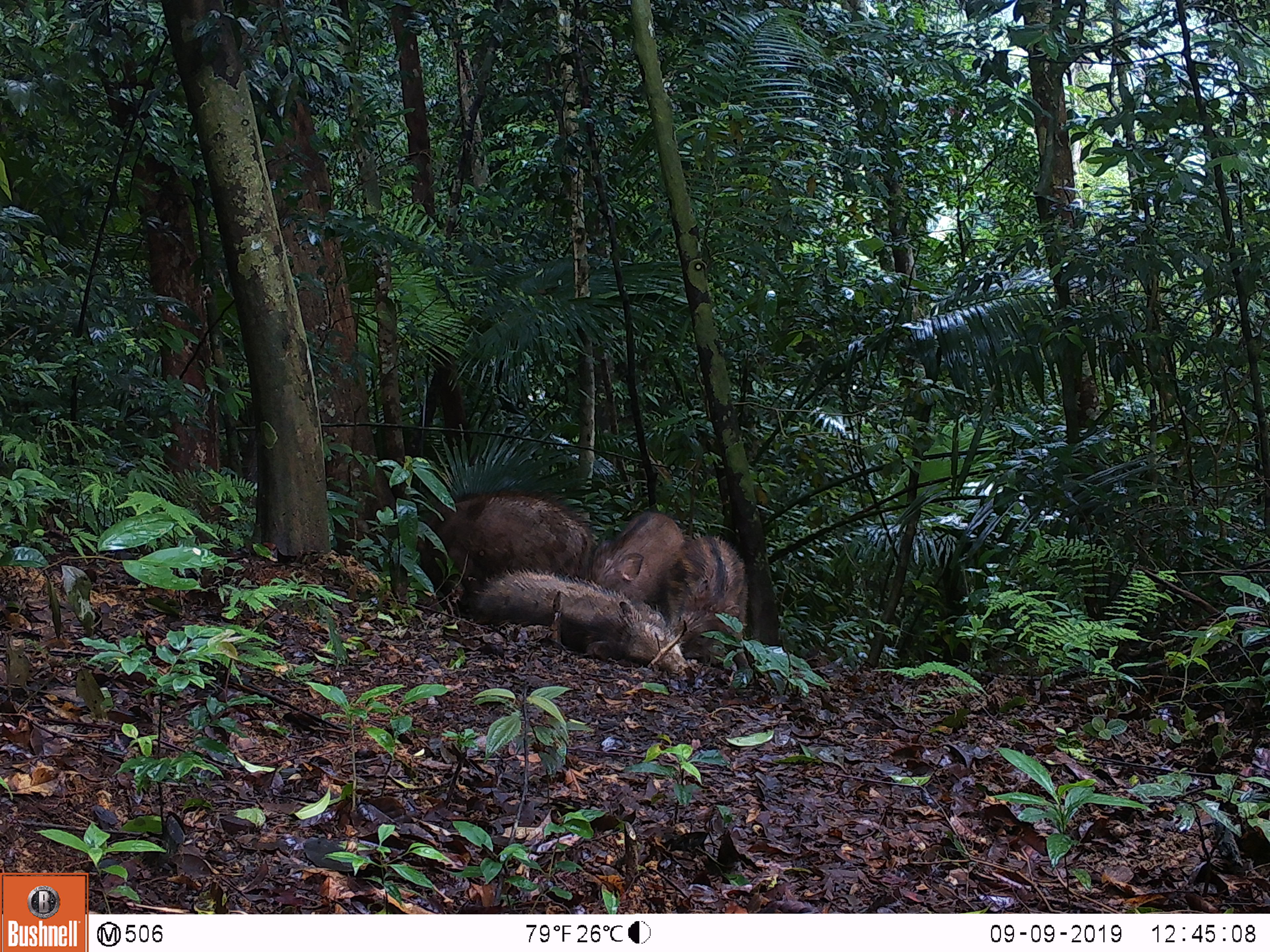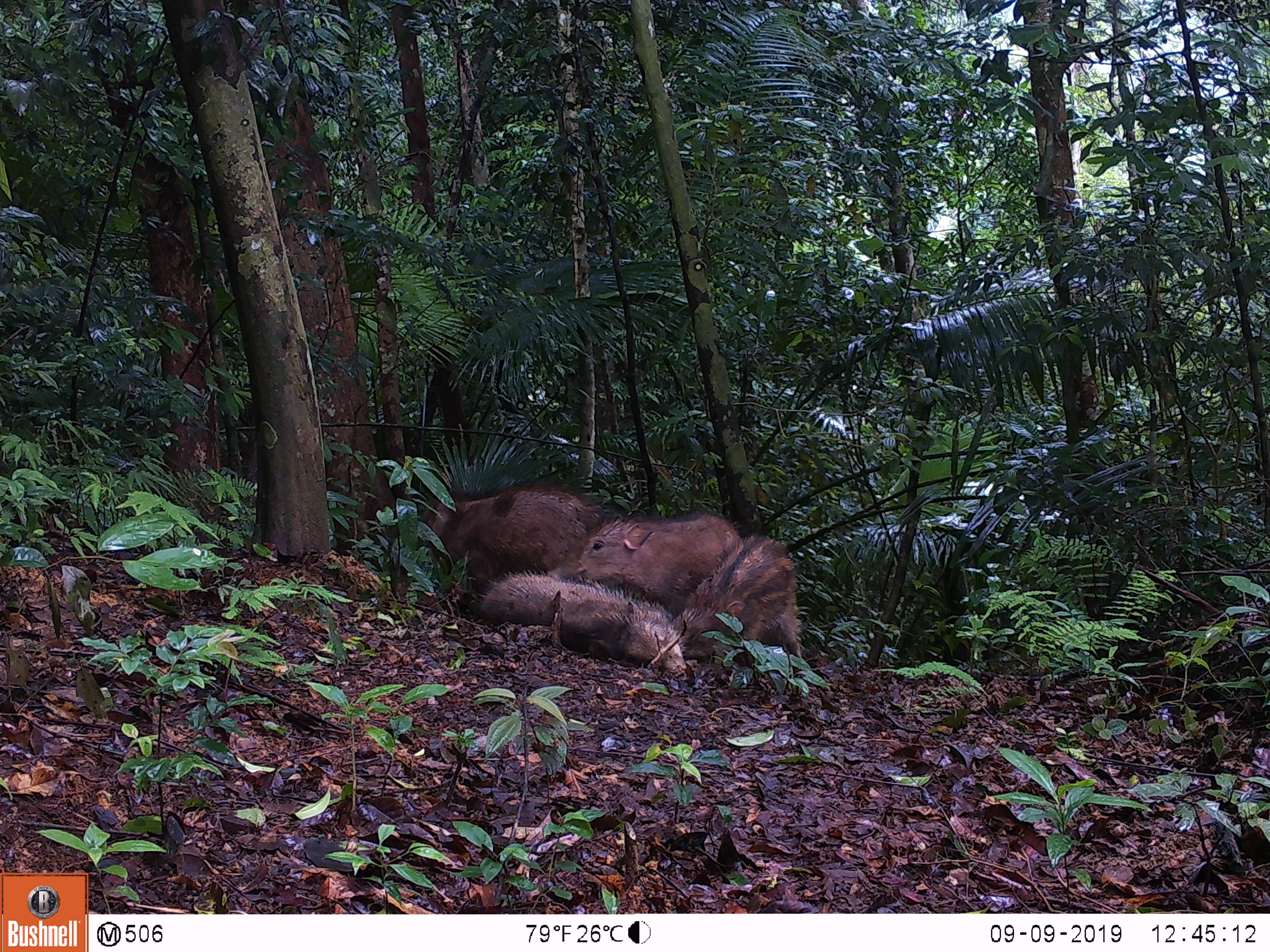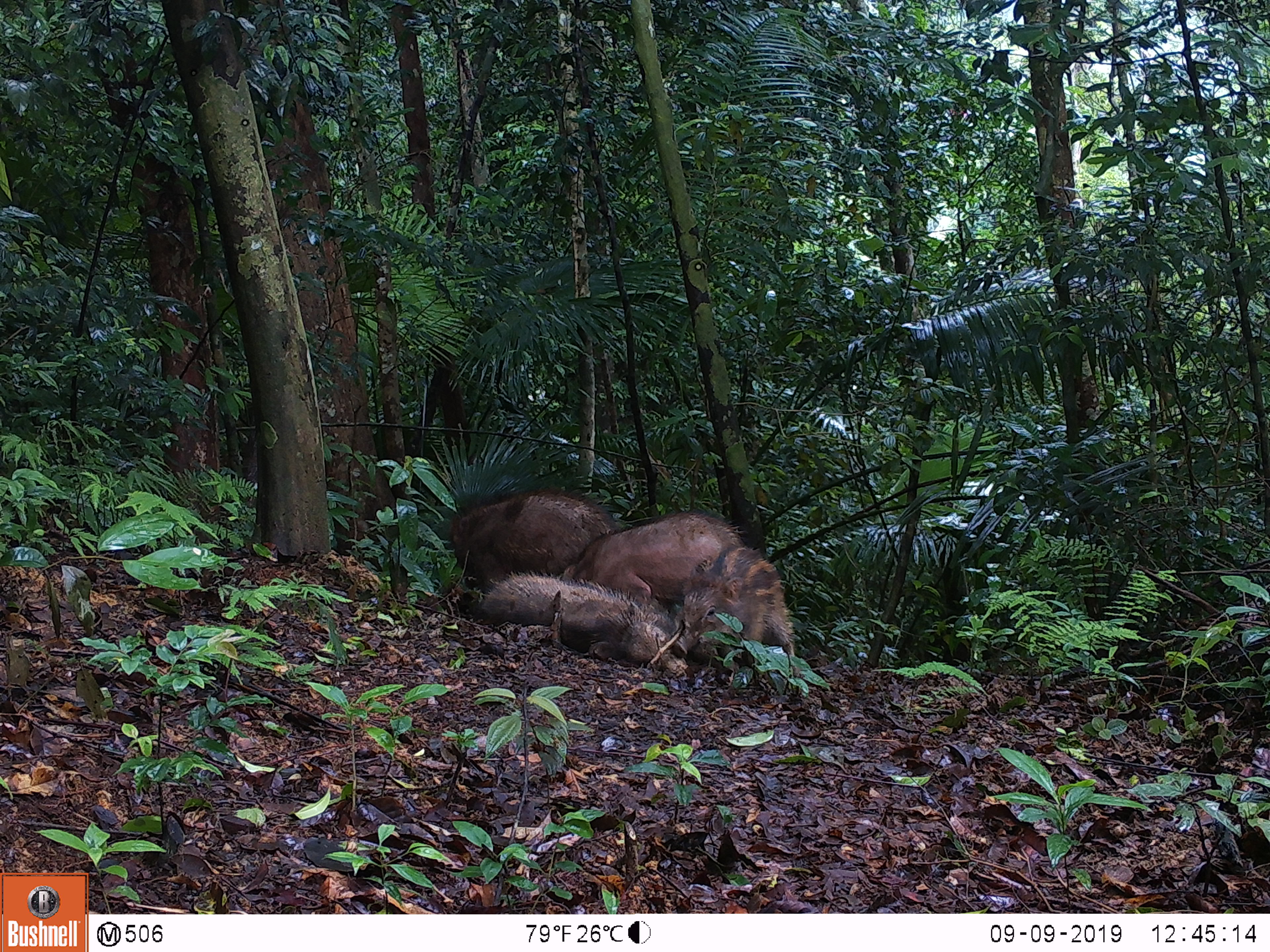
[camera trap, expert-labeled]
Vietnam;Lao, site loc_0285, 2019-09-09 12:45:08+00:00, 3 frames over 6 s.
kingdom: Animalia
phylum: Chordata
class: Mammalia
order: Artiodactyla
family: Suidae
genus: Sus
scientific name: Sus scrofa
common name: eurasian wild pig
Eurasian wild pig (Sus scrofa). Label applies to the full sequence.